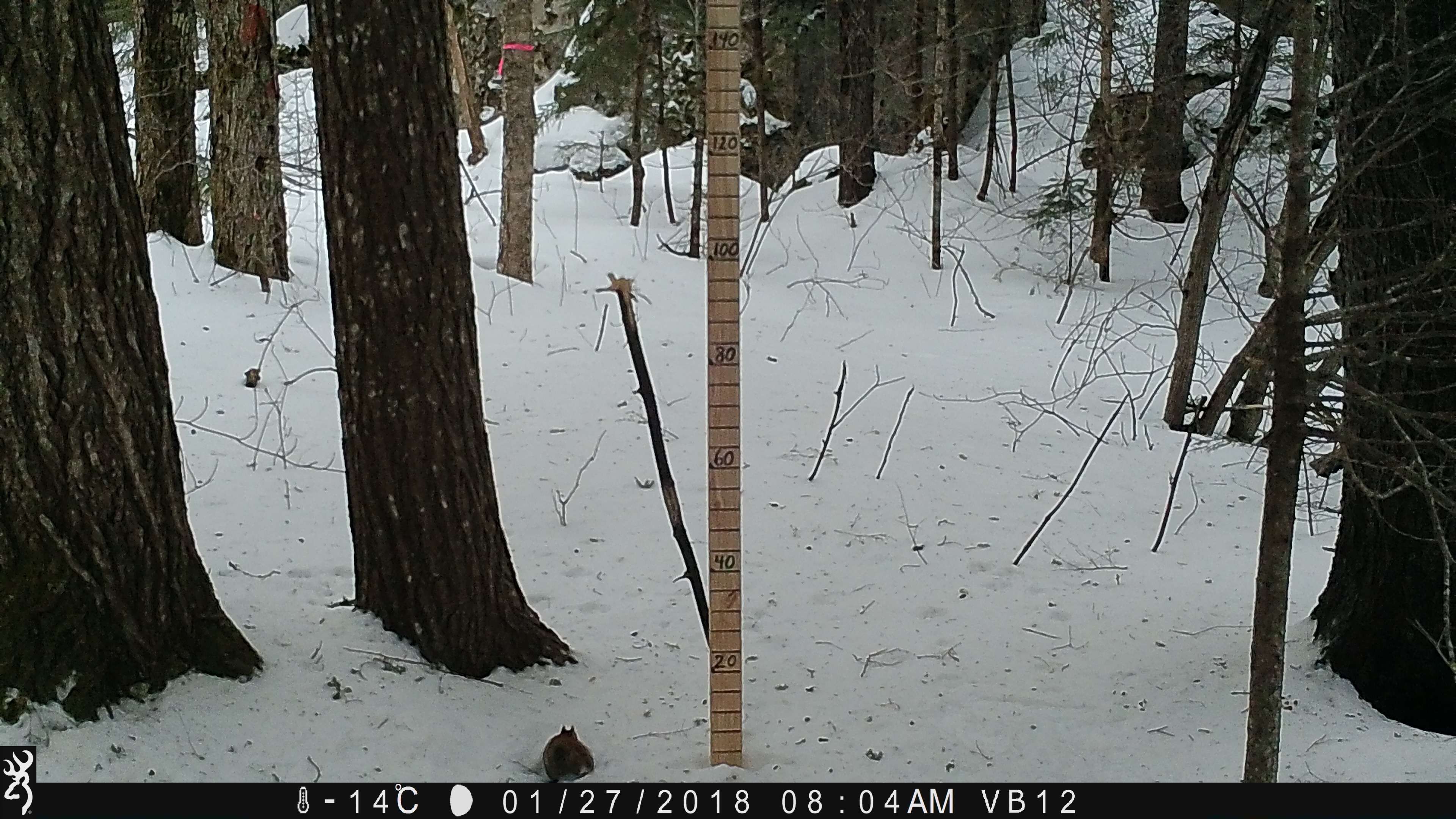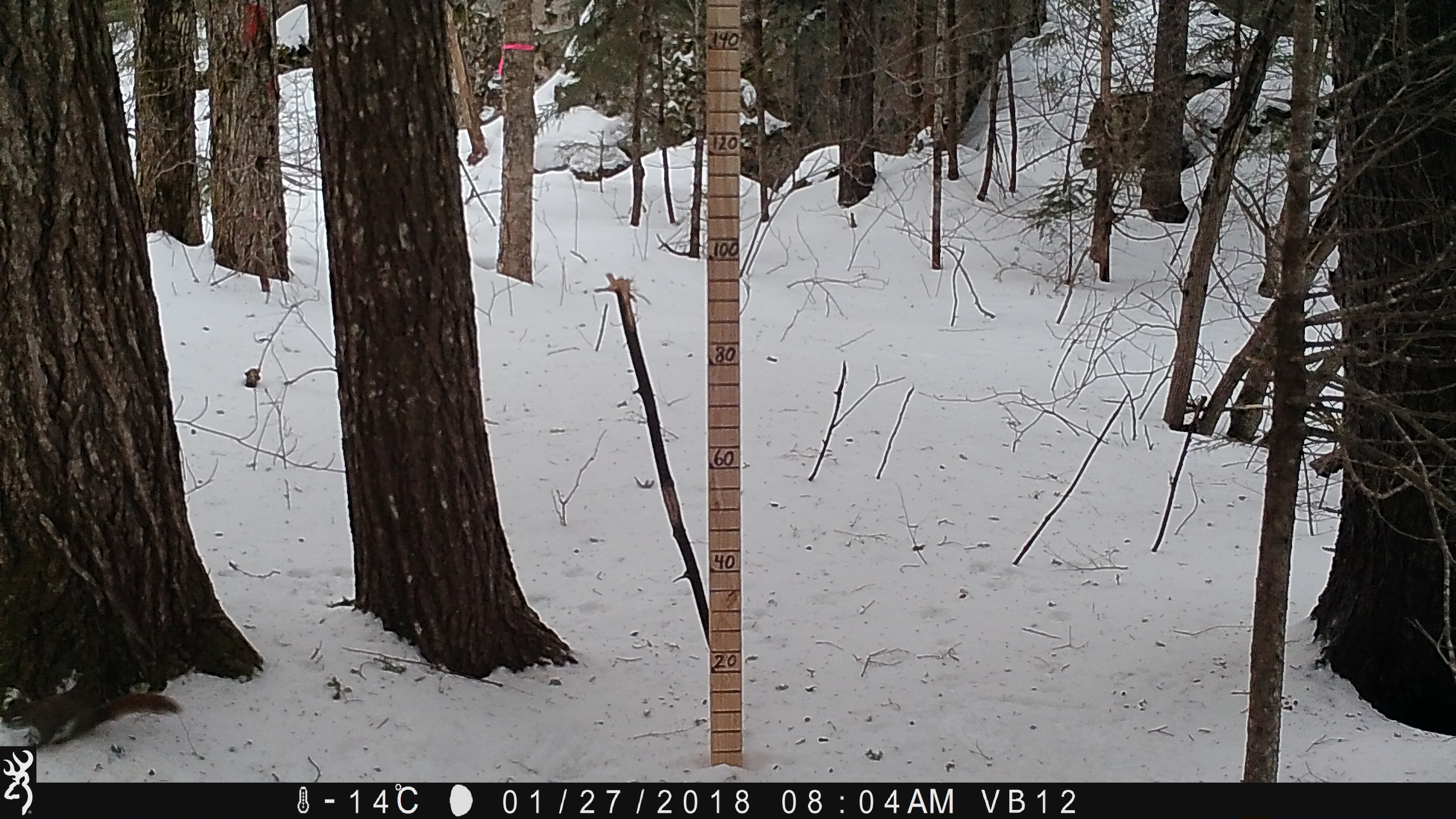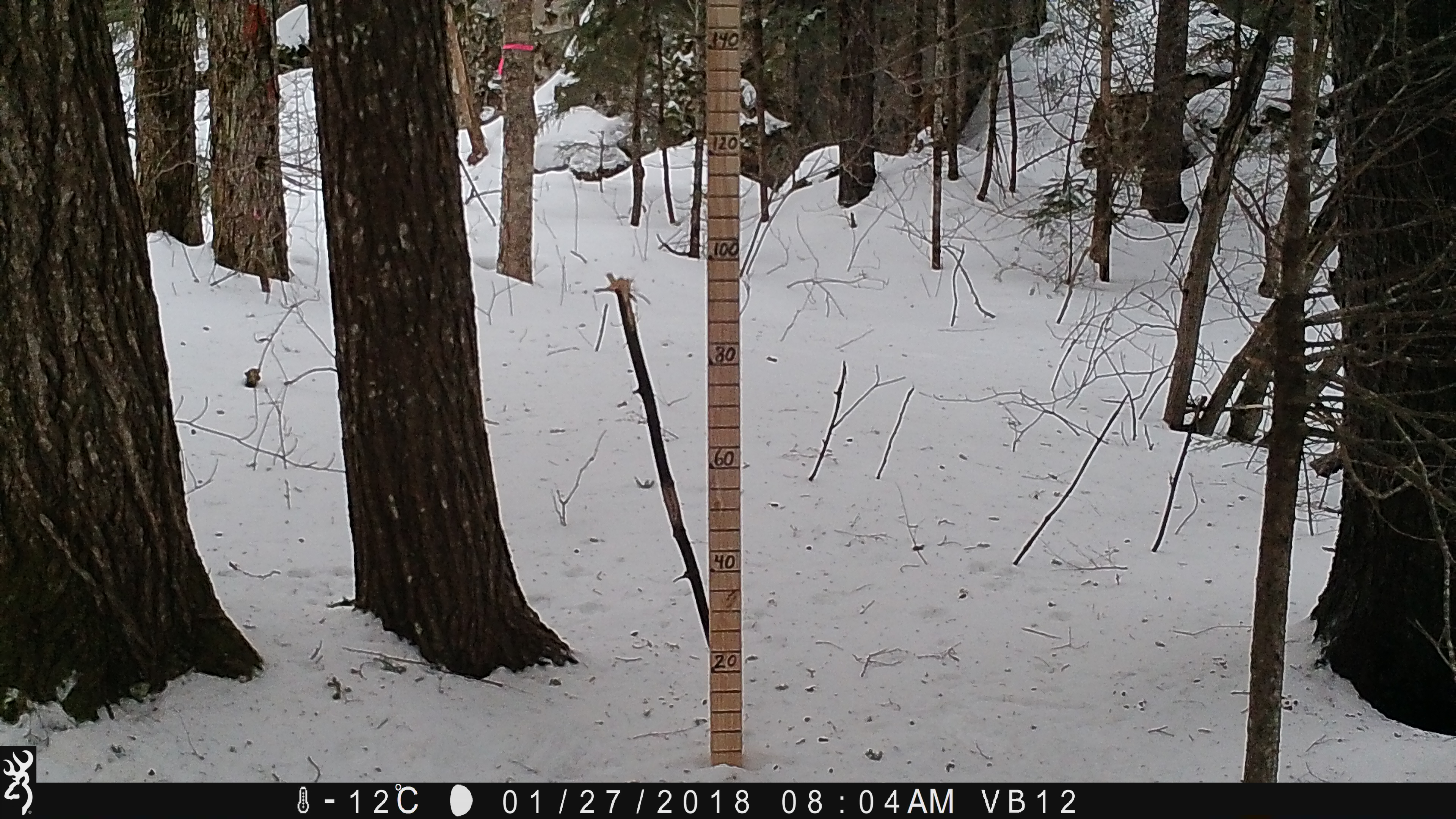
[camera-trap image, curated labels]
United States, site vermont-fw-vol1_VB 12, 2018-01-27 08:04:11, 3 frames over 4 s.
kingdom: Animalia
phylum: Chordata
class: Mammalia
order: Rodentia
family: Sciuridae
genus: Tamiasciurus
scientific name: Tamiasciurus hudsonicus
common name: red squirrel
Red squirrel (Tamiasciurus hudsonicus).